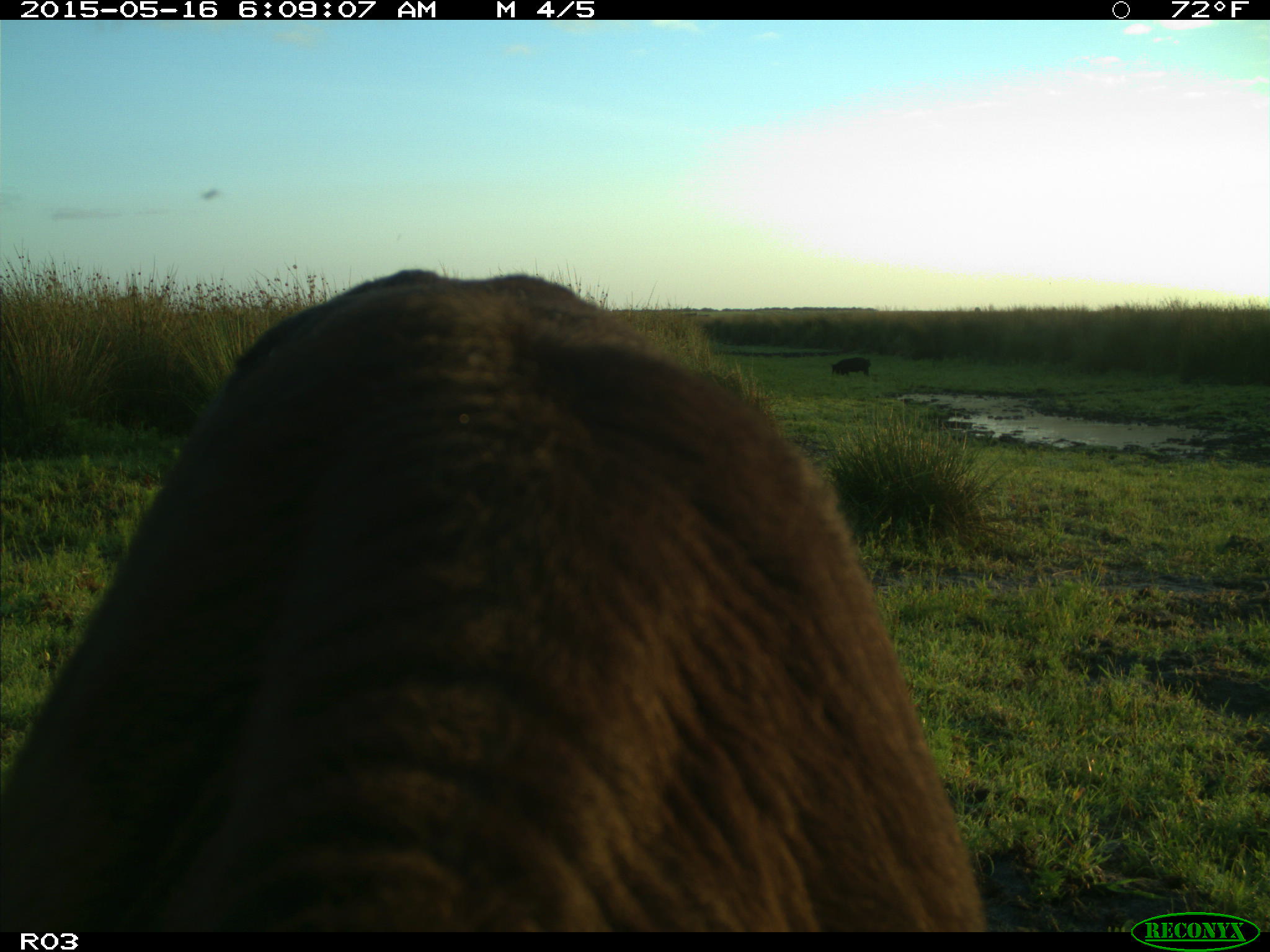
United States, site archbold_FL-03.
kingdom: Animalia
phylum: Chordata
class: Mammalia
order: Artiodactyla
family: Suidae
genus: Sus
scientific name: Sus scrofa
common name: wild boar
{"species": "Sus scrofa (wild boar)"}